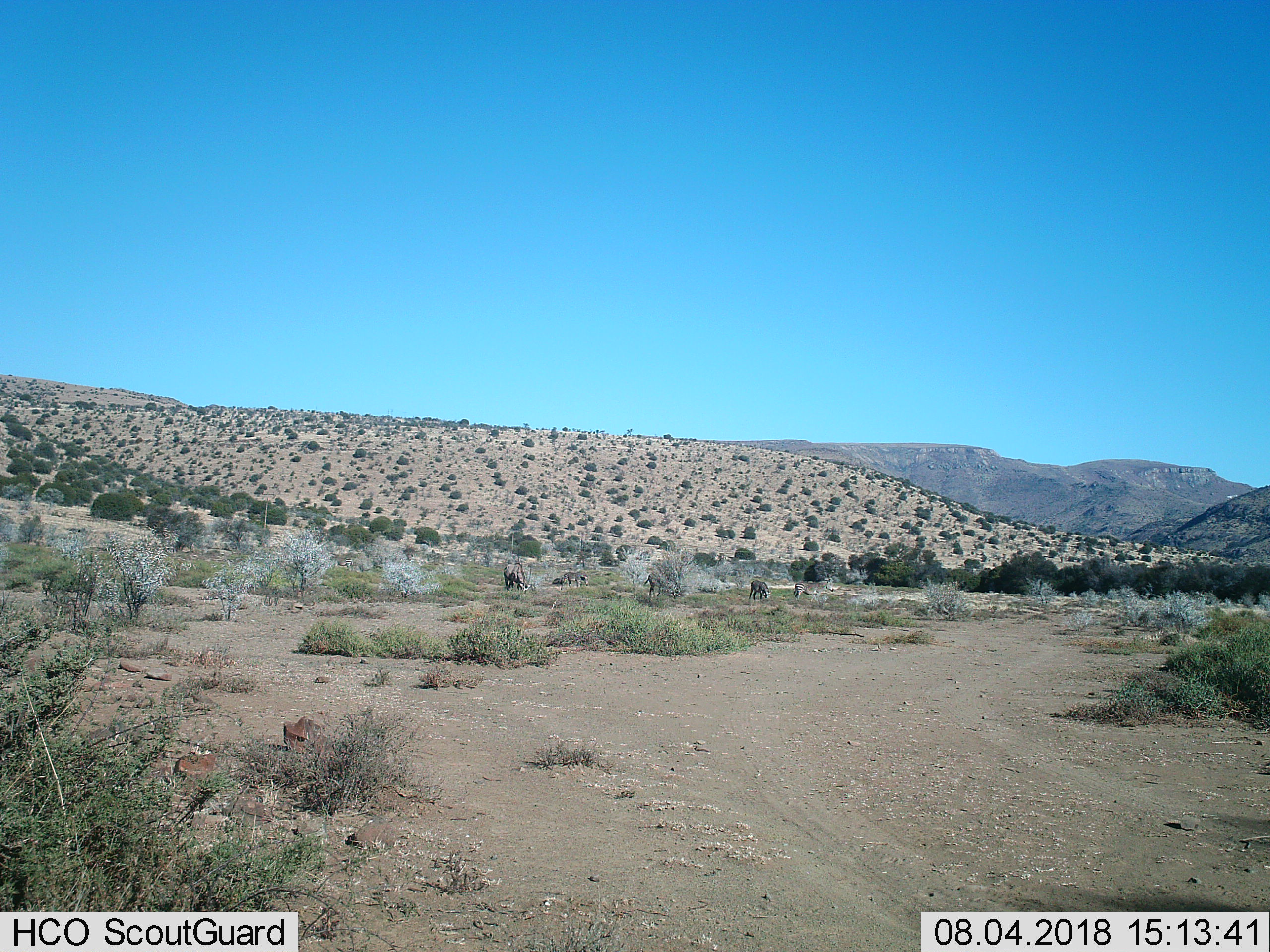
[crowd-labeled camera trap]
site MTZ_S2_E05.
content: unidentified animal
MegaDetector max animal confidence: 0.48